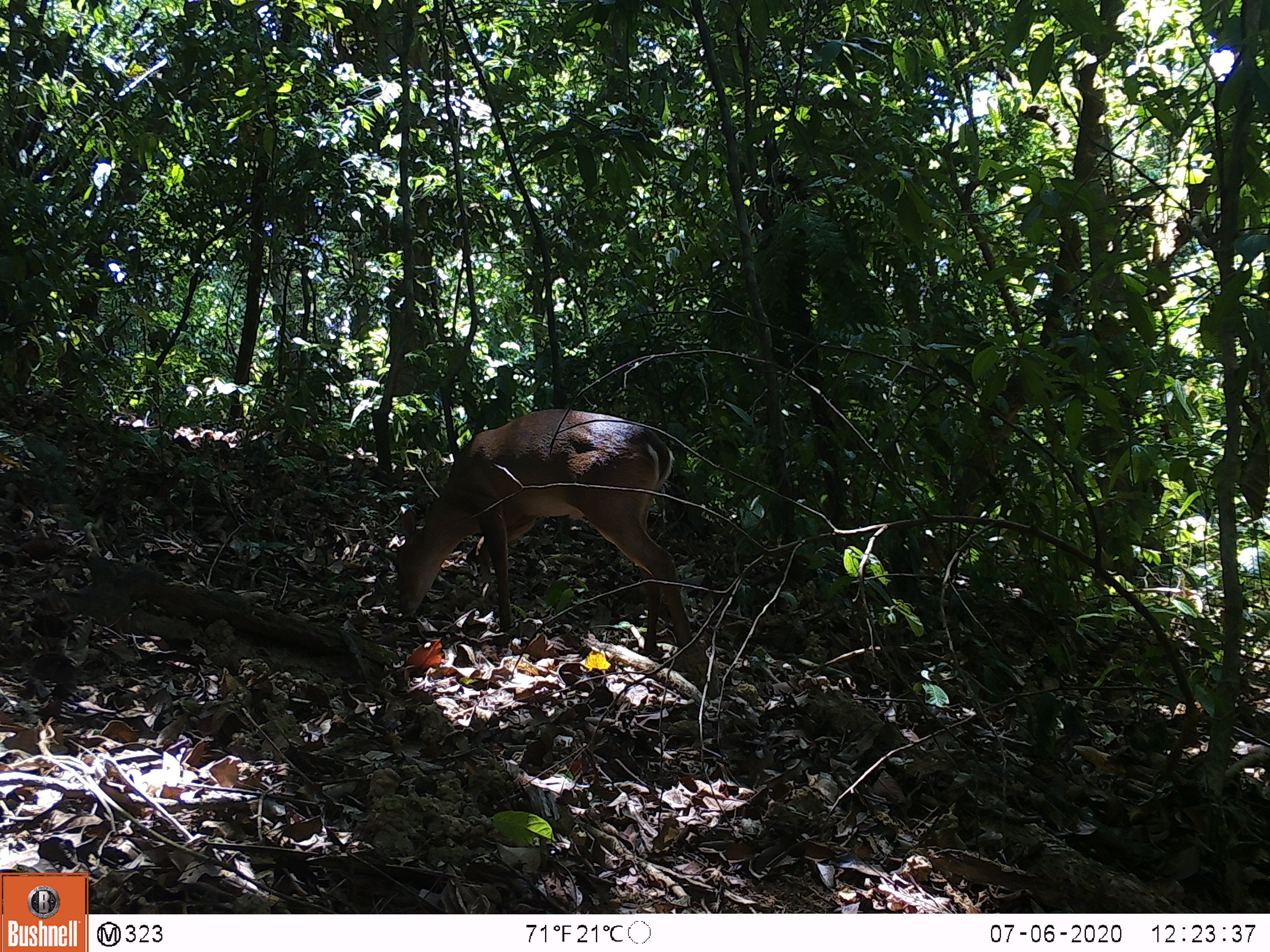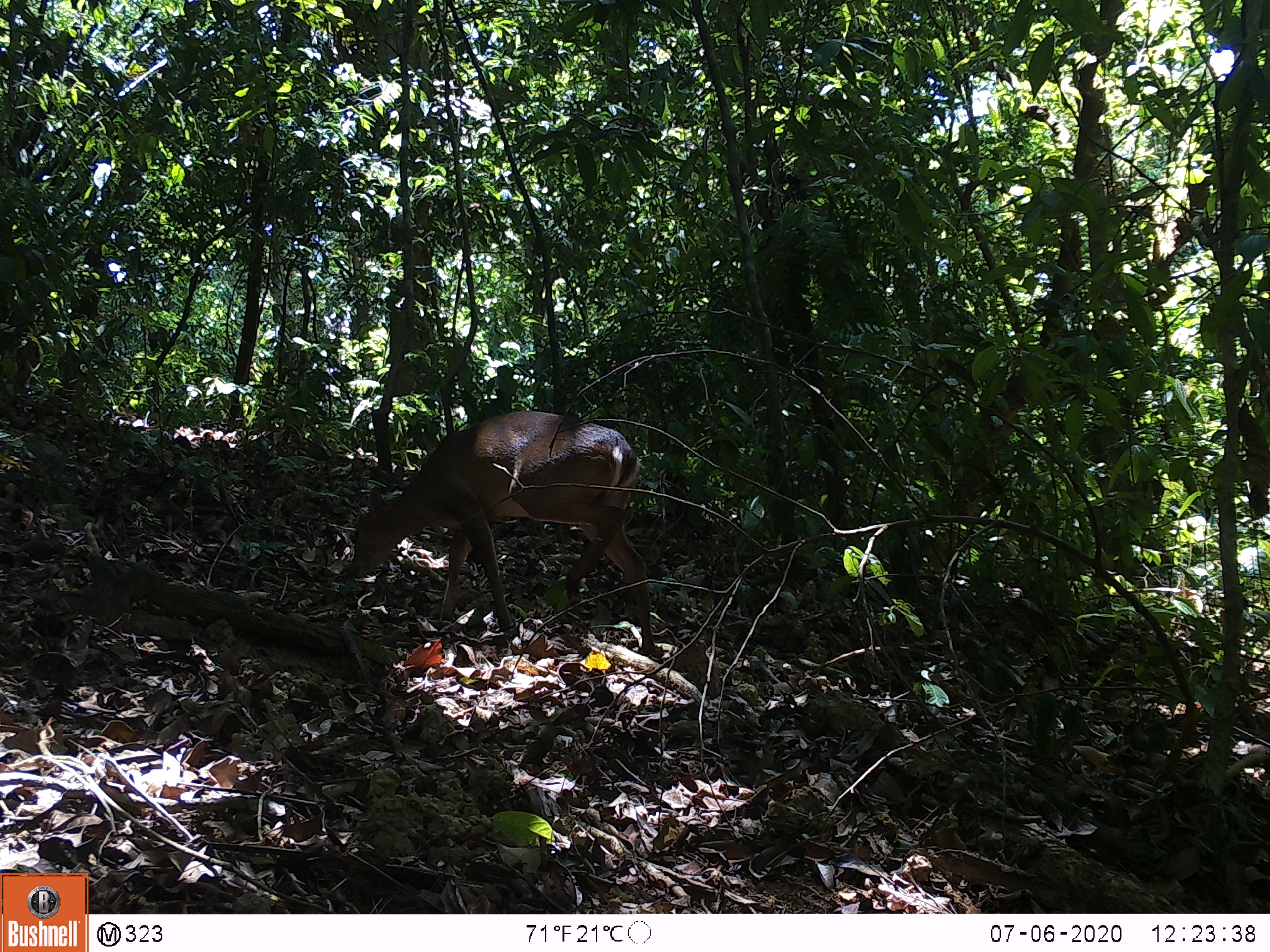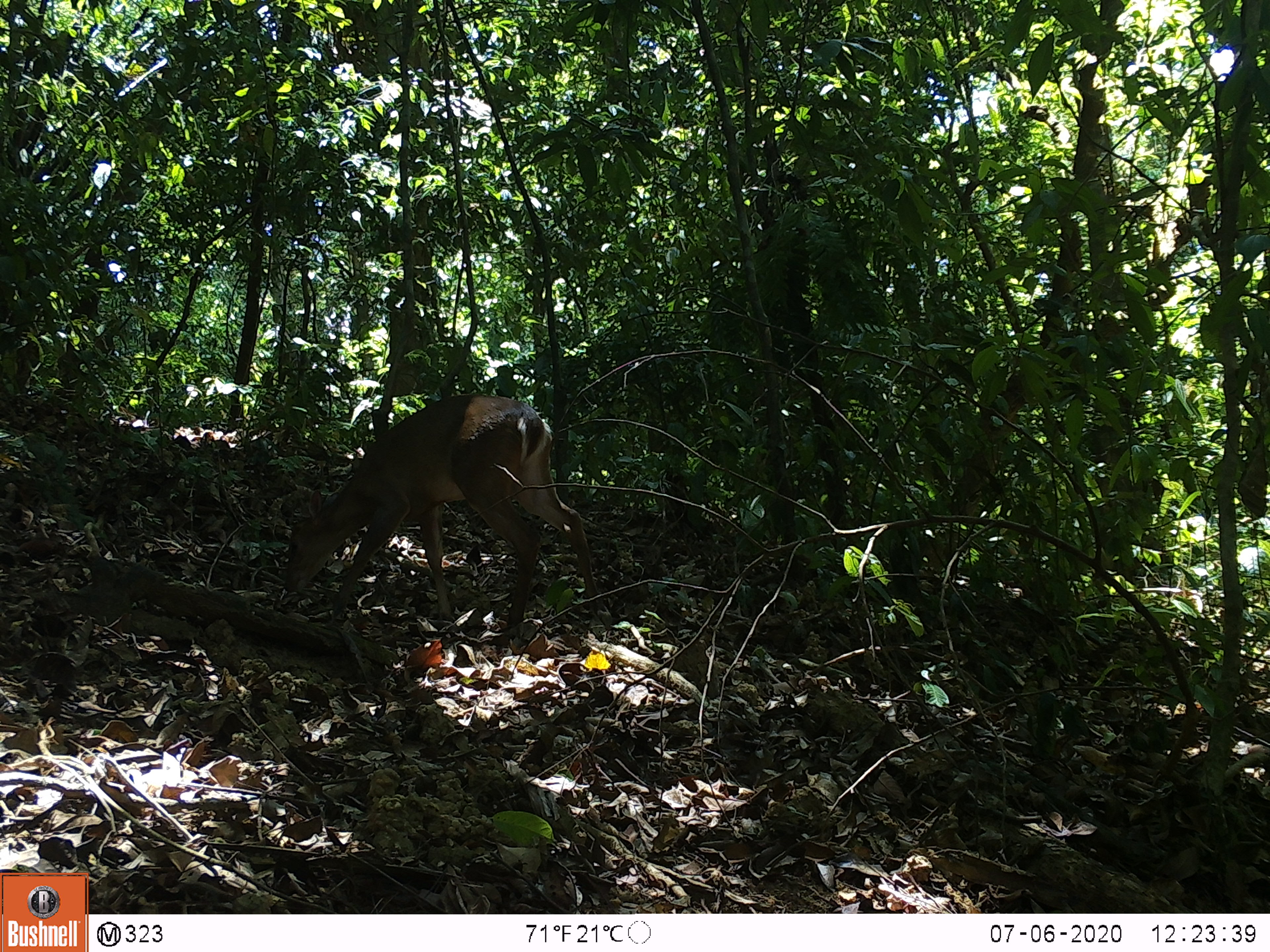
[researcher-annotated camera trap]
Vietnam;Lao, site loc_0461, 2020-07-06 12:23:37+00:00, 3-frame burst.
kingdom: Animalia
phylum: Chordata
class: Mammalia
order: Artiodactyla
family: Cervidae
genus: Muntiacus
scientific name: Muntiacus vuquangensis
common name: large-antlered muntjac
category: large antlered muntjac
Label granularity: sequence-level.